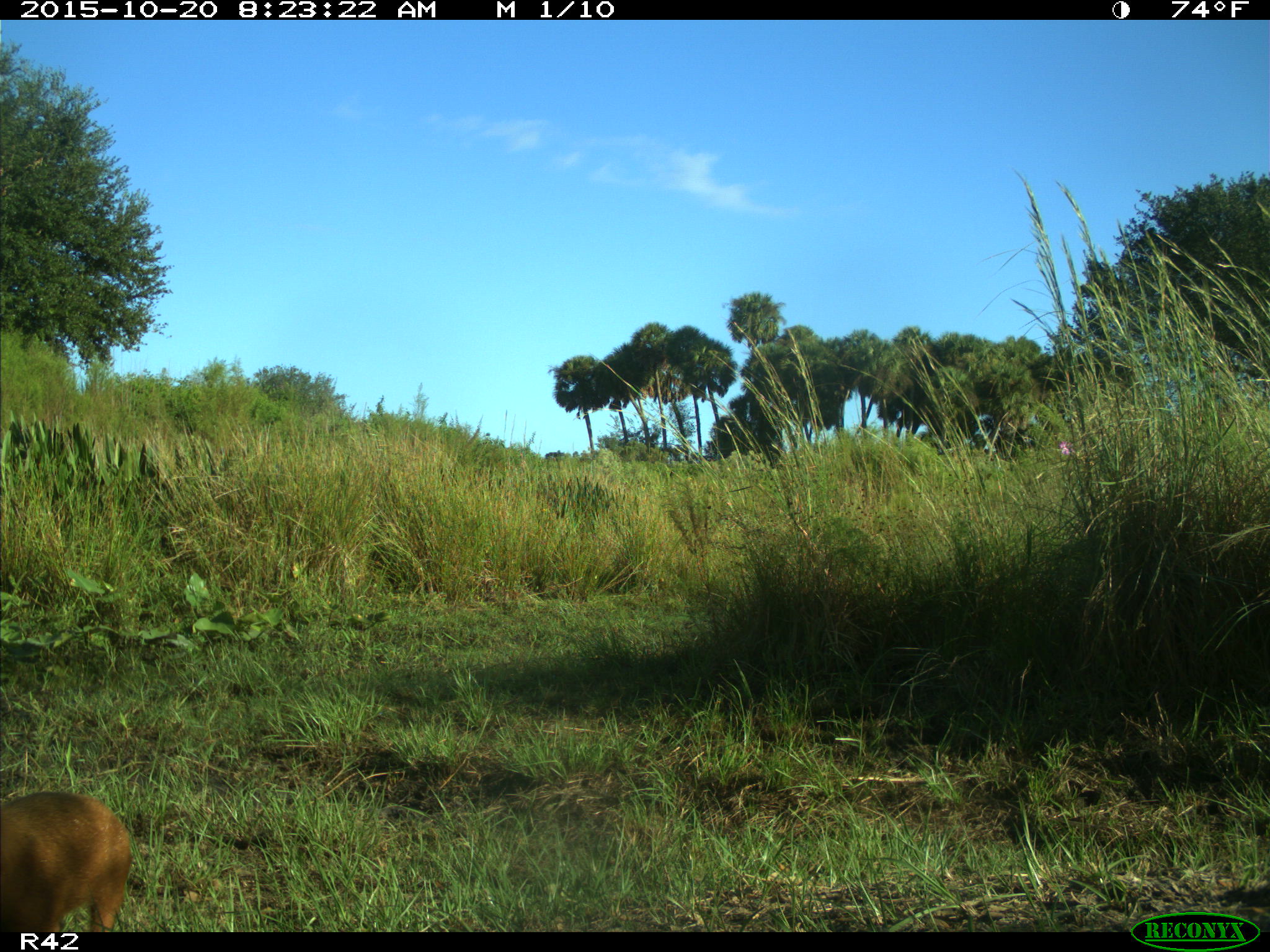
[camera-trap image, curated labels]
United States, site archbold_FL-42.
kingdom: Animalia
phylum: Chordata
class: Mammalia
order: Artiodactyla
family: Suidae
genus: Sus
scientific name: Sus scrofa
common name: wild boar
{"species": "Sus scrofa (wild boar)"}